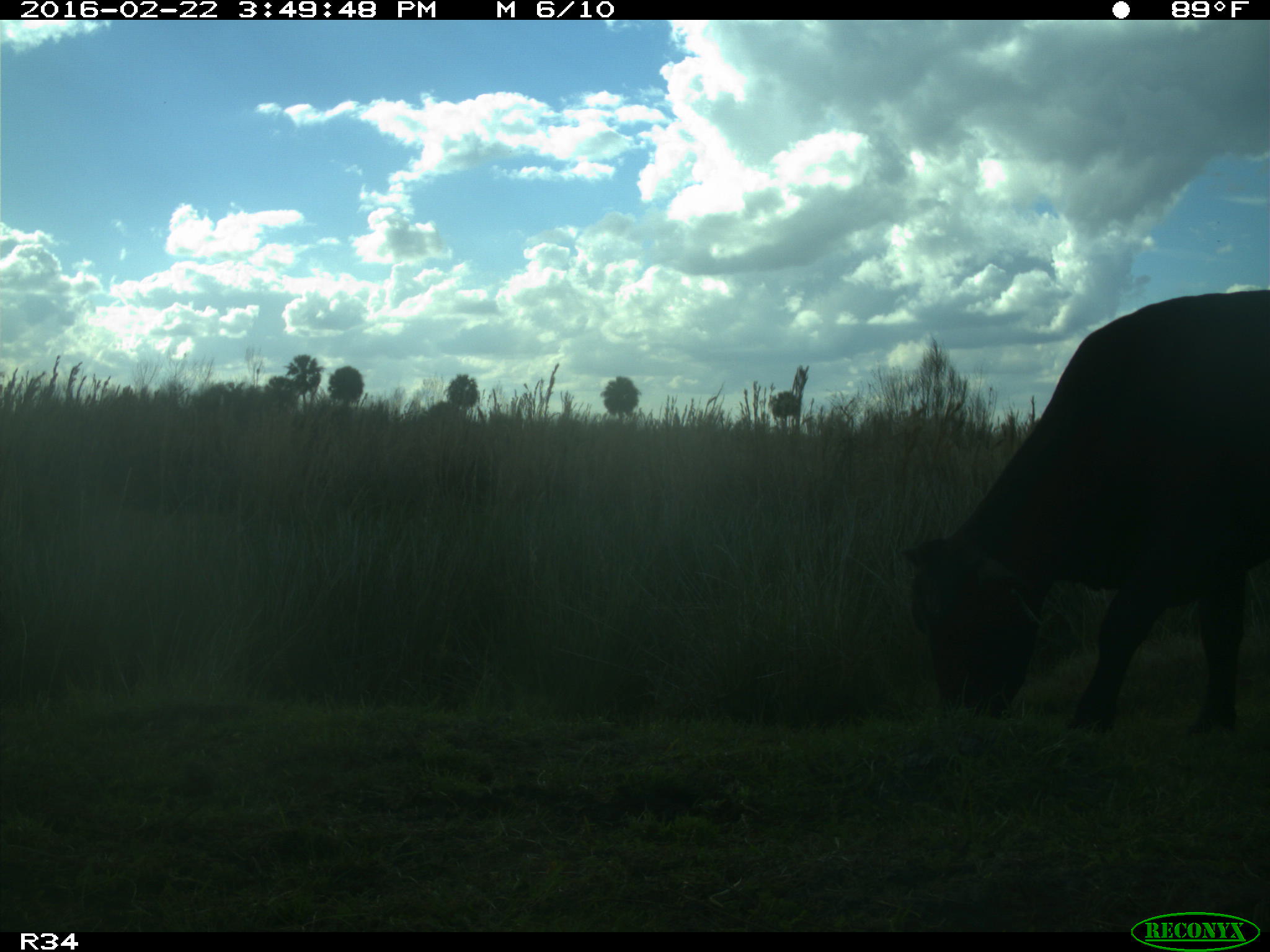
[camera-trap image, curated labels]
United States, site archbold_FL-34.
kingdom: Animalia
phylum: Chordata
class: Mammalia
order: Artiodactyla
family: Bovidae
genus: Bos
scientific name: Bos taurus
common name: domestic cow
Bos taurus (domestic cow).